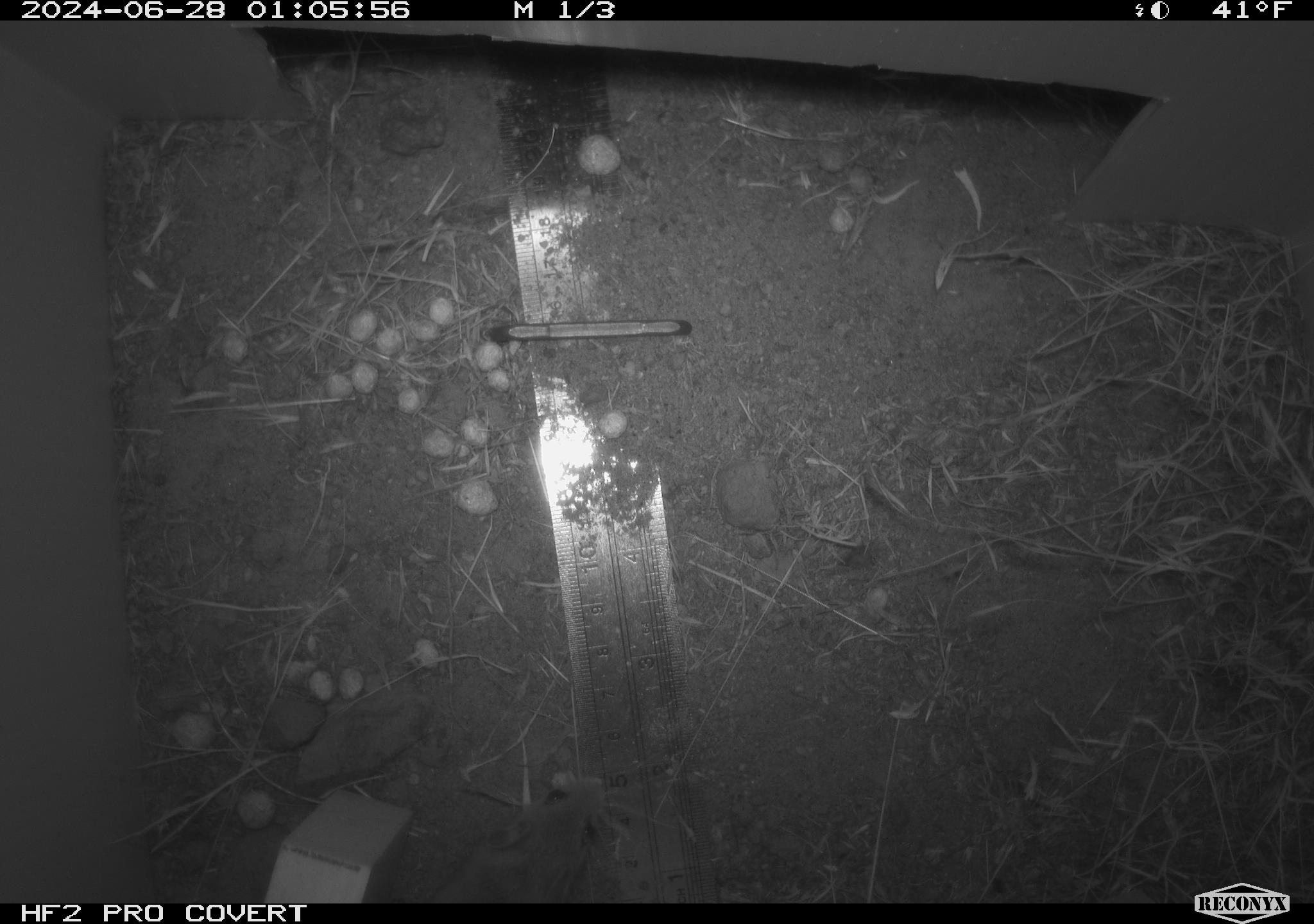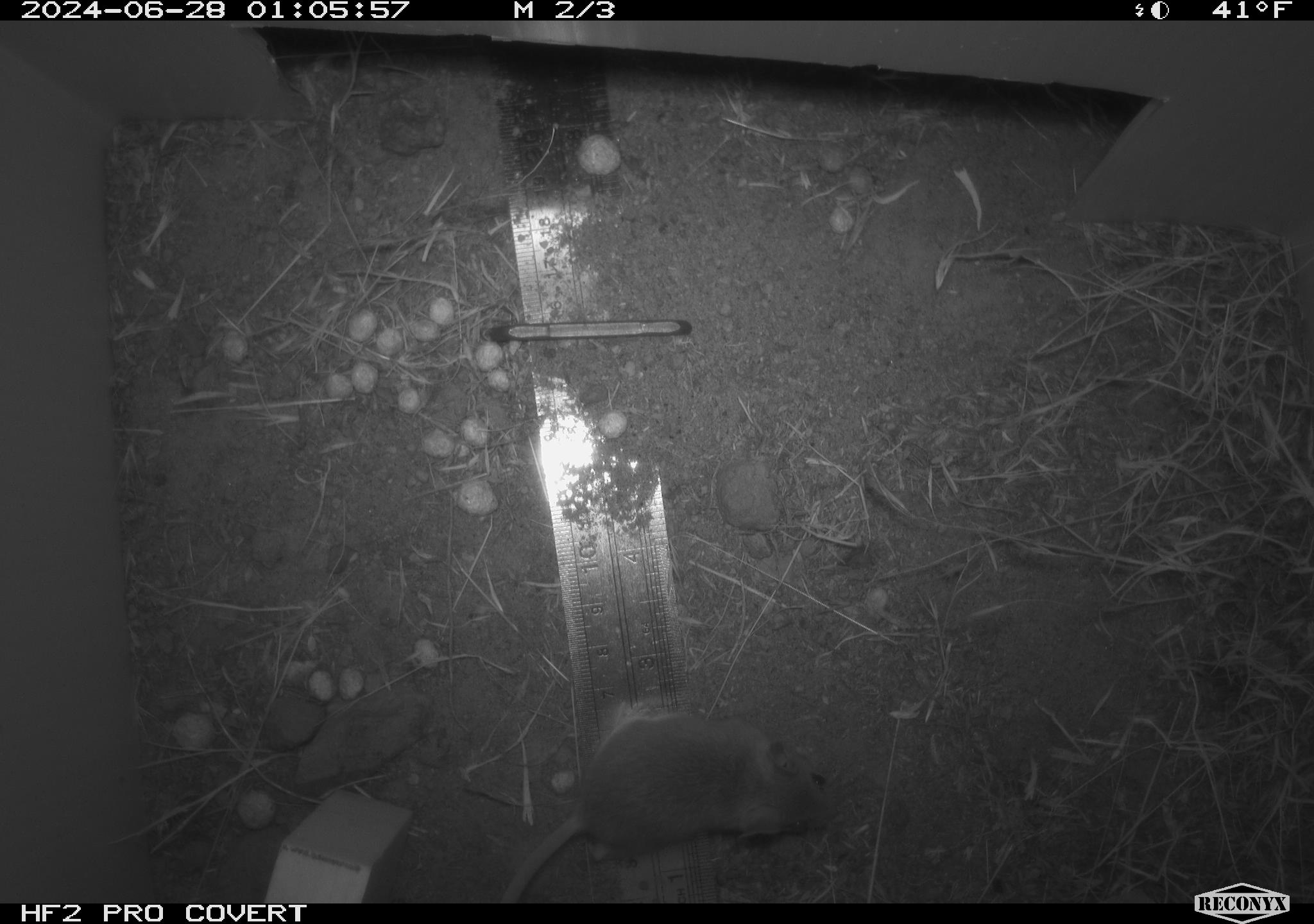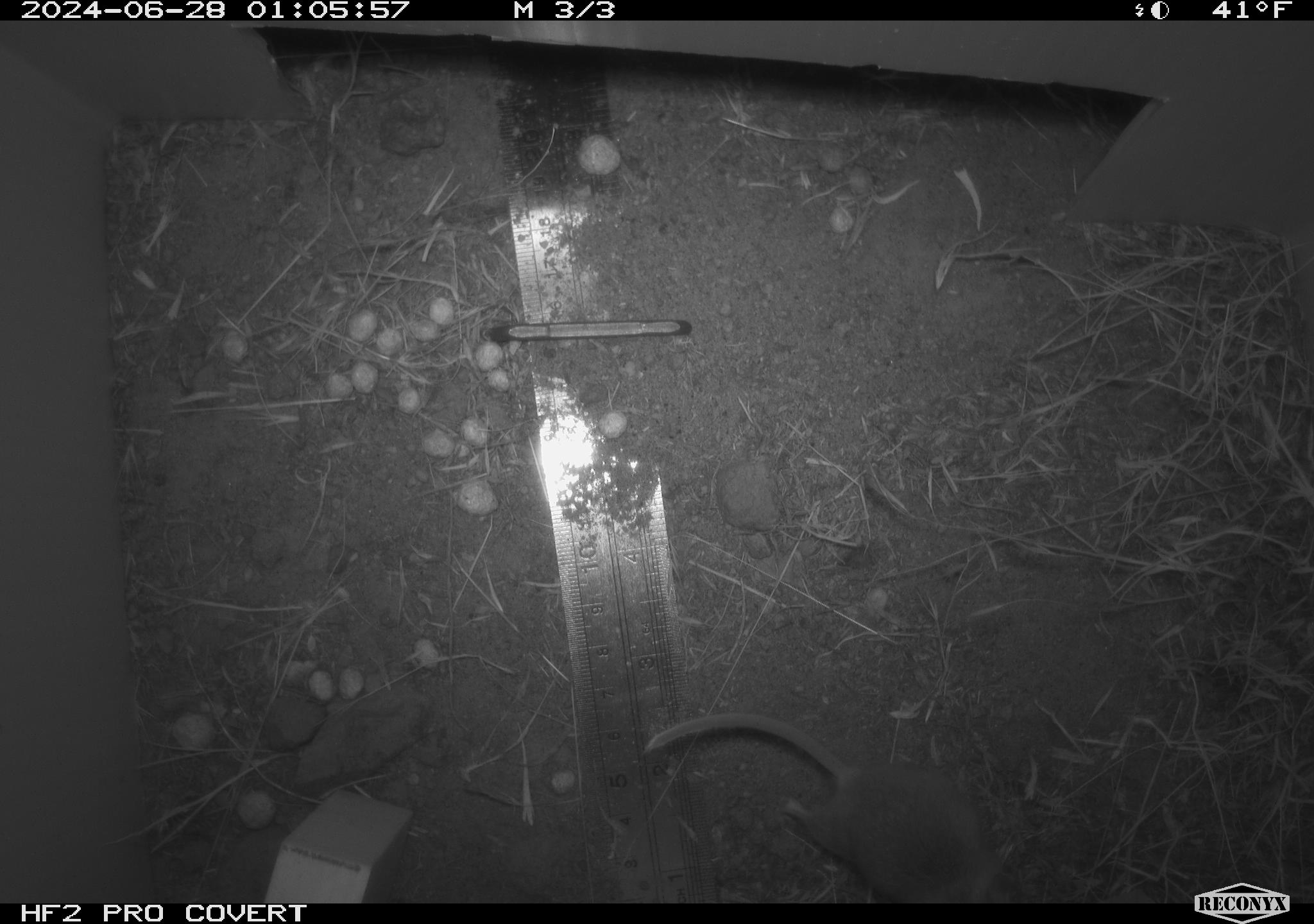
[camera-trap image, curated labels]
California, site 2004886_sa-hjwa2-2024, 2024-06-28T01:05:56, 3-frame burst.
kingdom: Animalia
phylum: Chordata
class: Mammalia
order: Rodentia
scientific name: Rodentia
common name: rodent